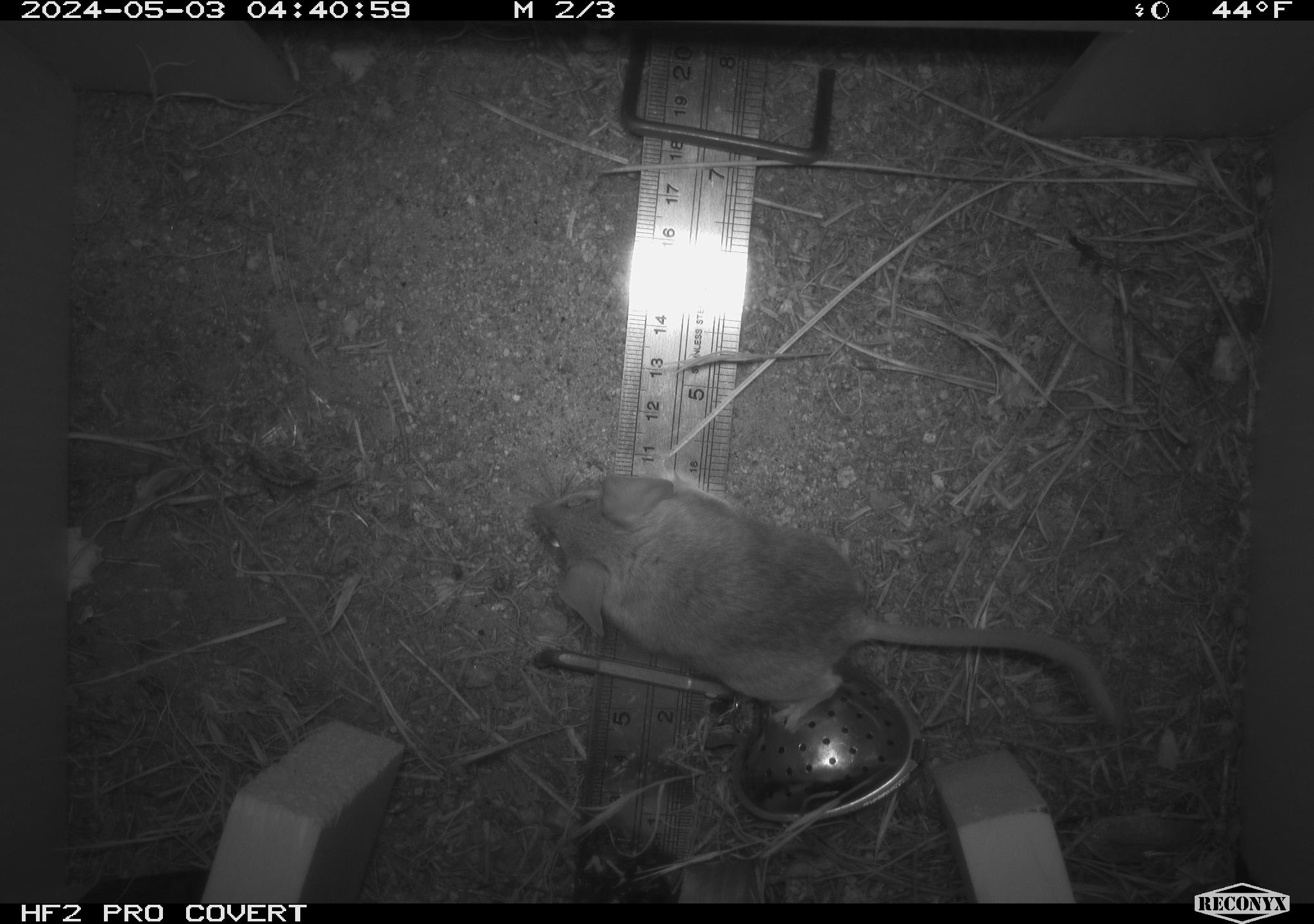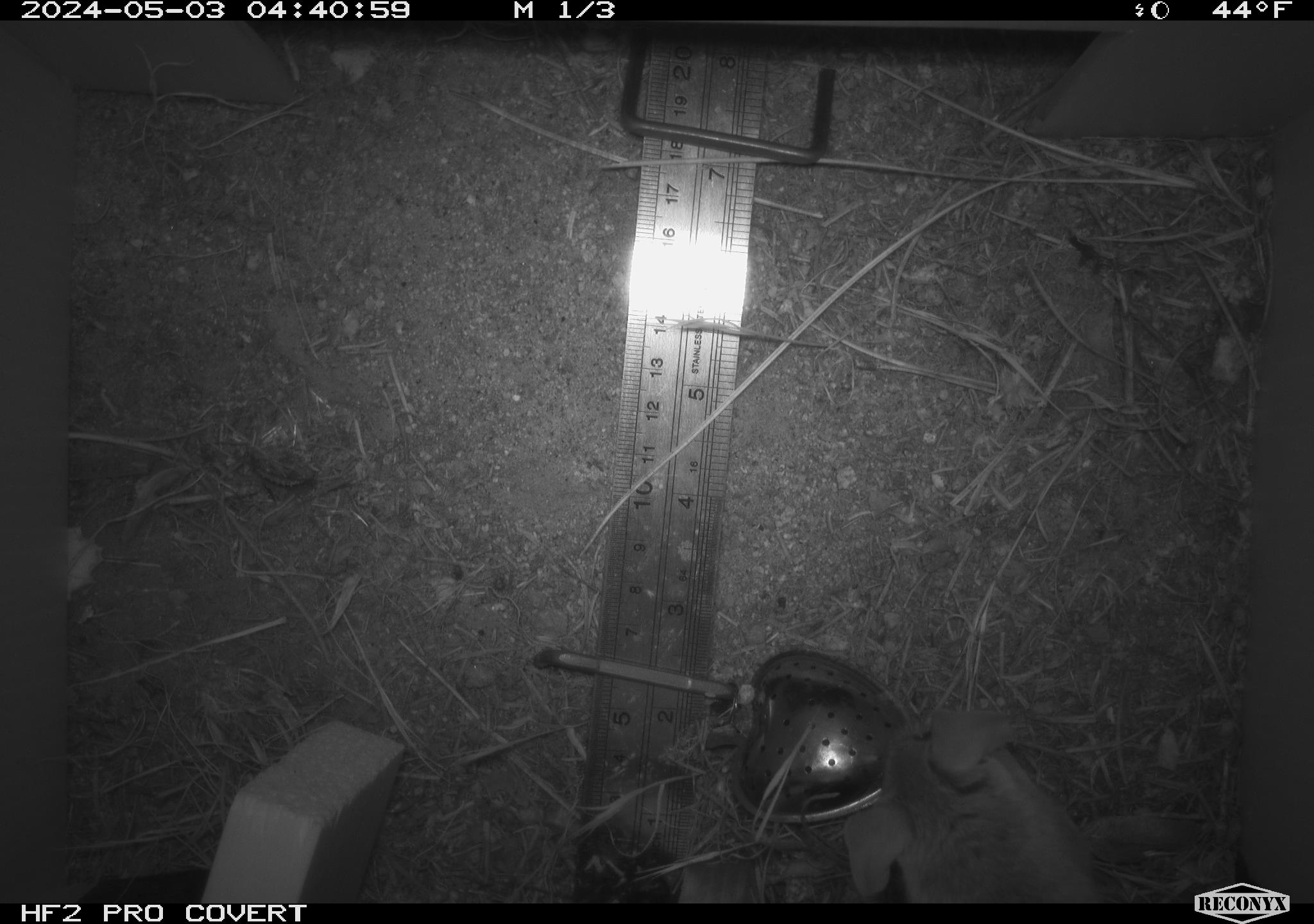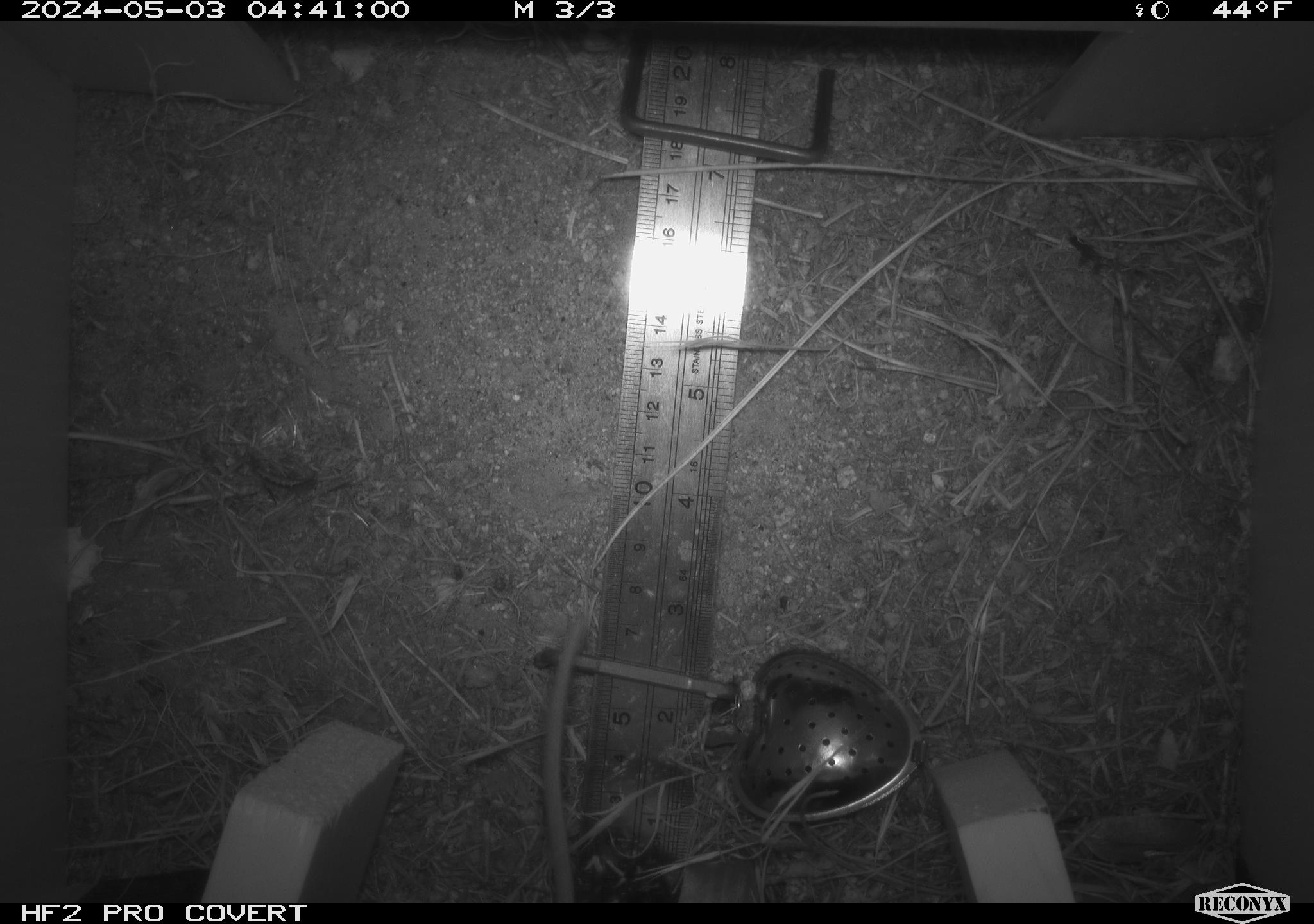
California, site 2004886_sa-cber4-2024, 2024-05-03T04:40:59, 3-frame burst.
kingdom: Animalia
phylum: Chordata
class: Mammalia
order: Rodentia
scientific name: Rodentia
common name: mouse species